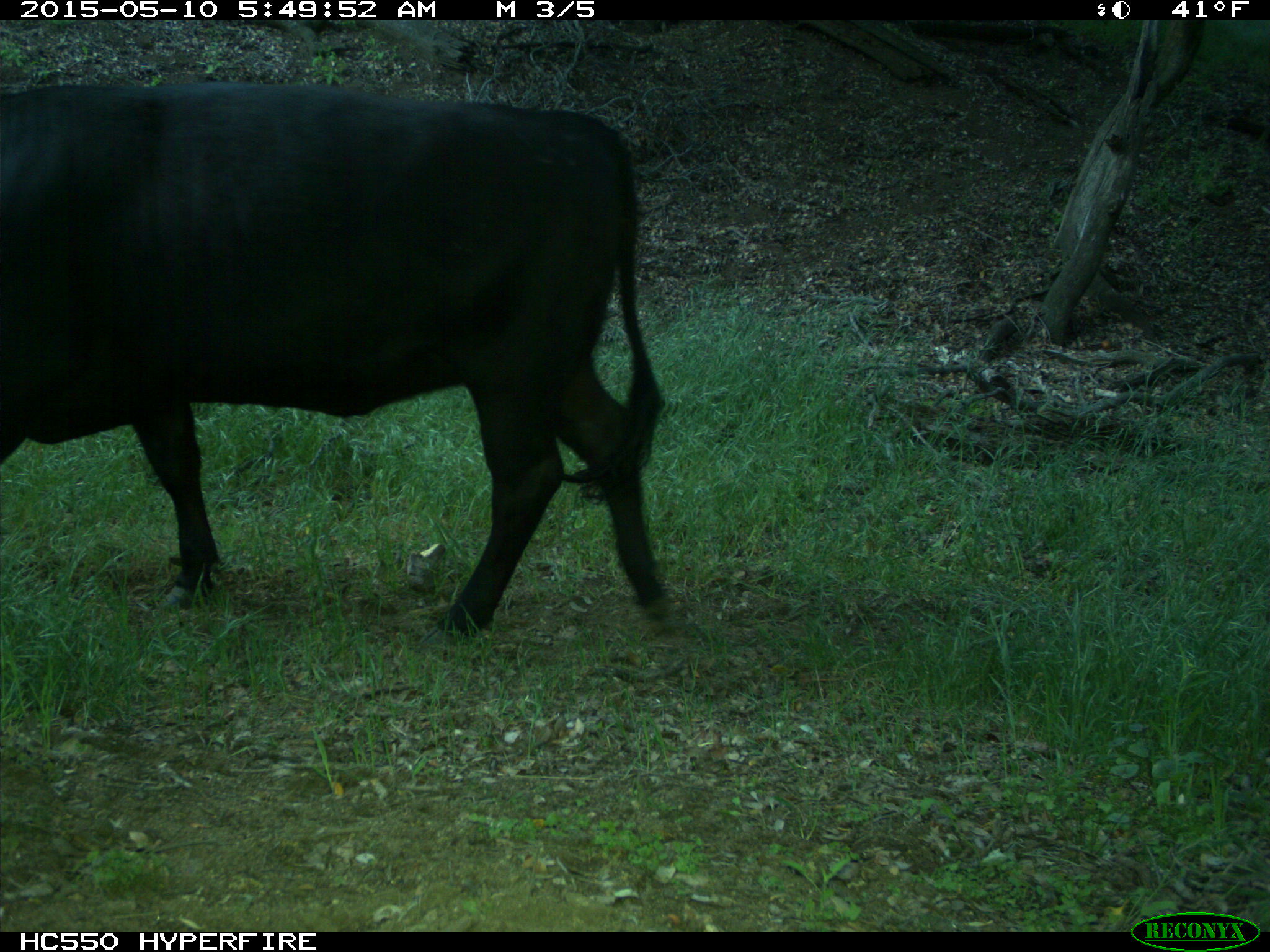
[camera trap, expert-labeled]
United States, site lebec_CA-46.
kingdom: Animalia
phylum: Chordata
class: Mammalia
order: Artiodactyla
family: Bovidae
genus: Bos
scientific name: Bos taurus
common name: domestic cow